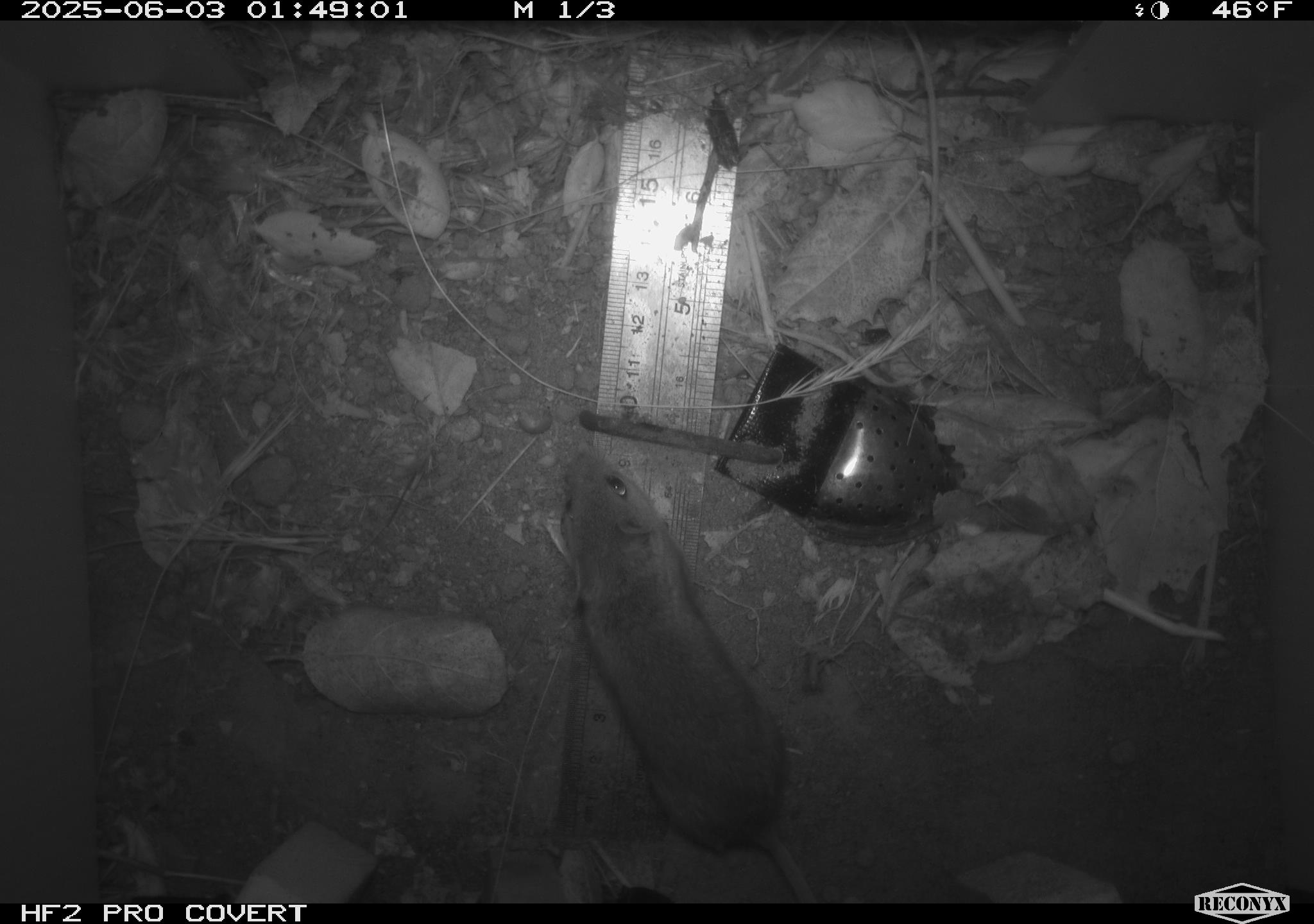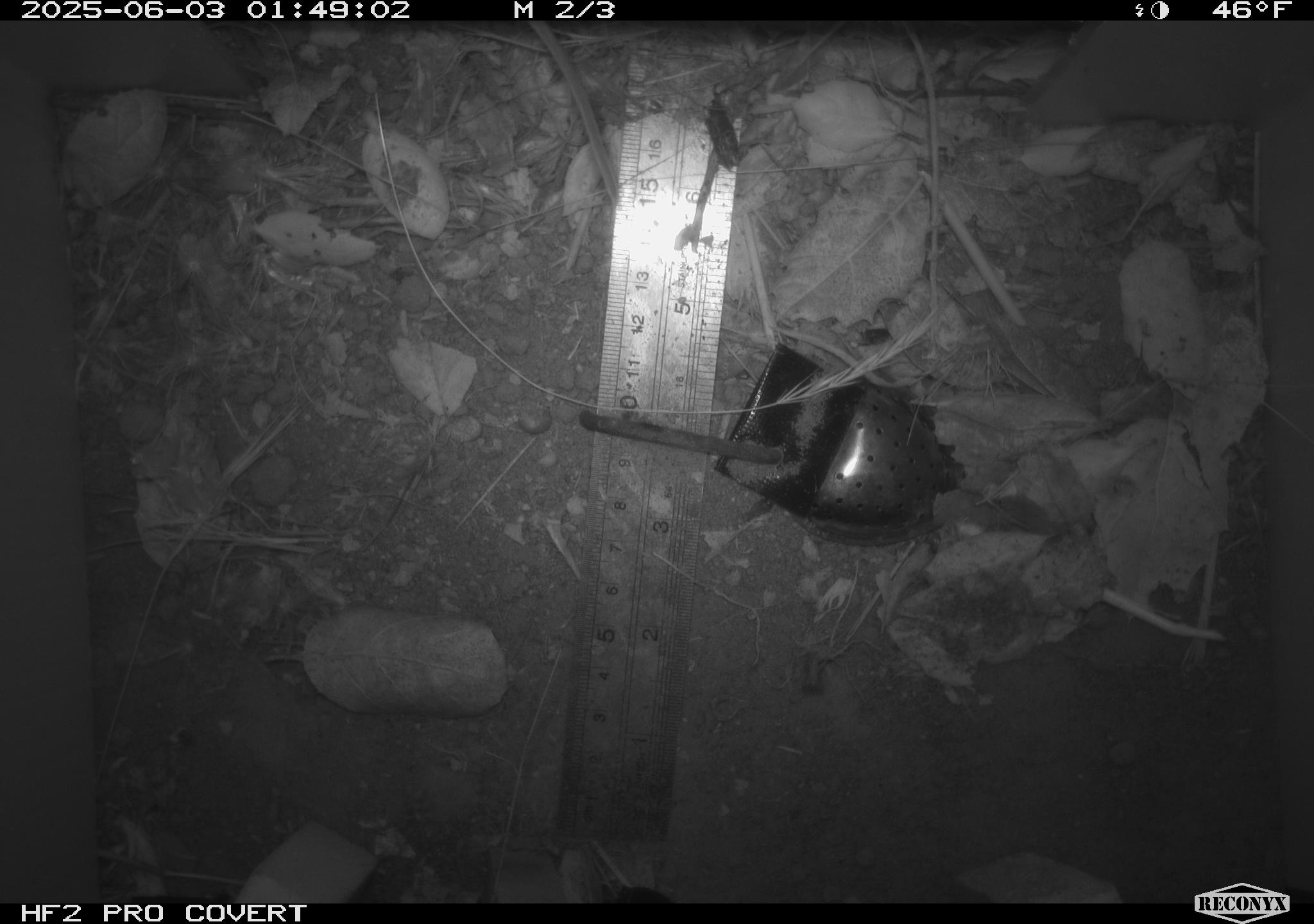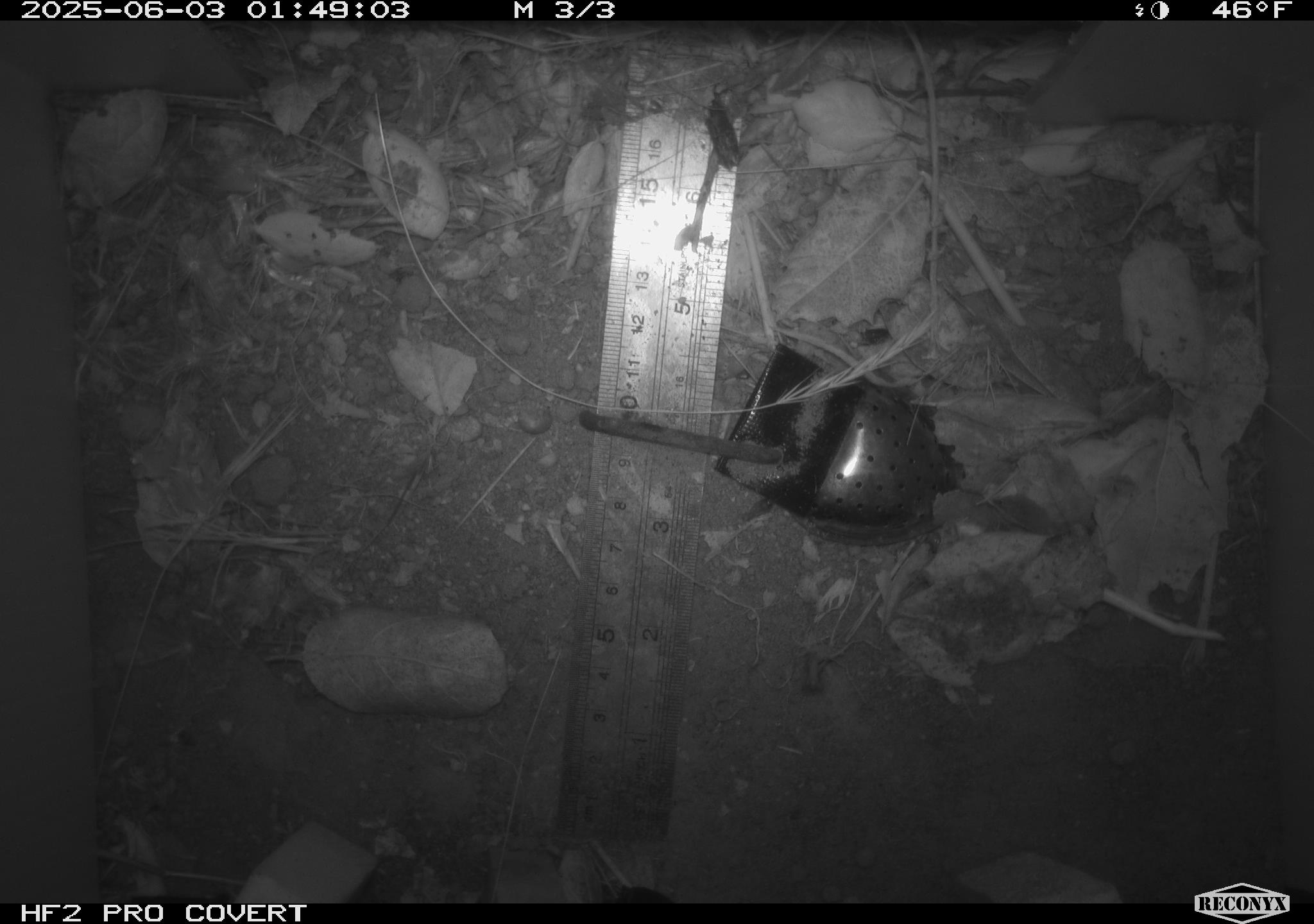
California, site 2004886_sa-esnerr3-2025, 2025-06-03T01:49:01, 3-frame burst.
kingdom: Animalia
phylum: Chordata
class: Mammalia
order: Rodentia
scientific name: Rodentia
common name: rodent